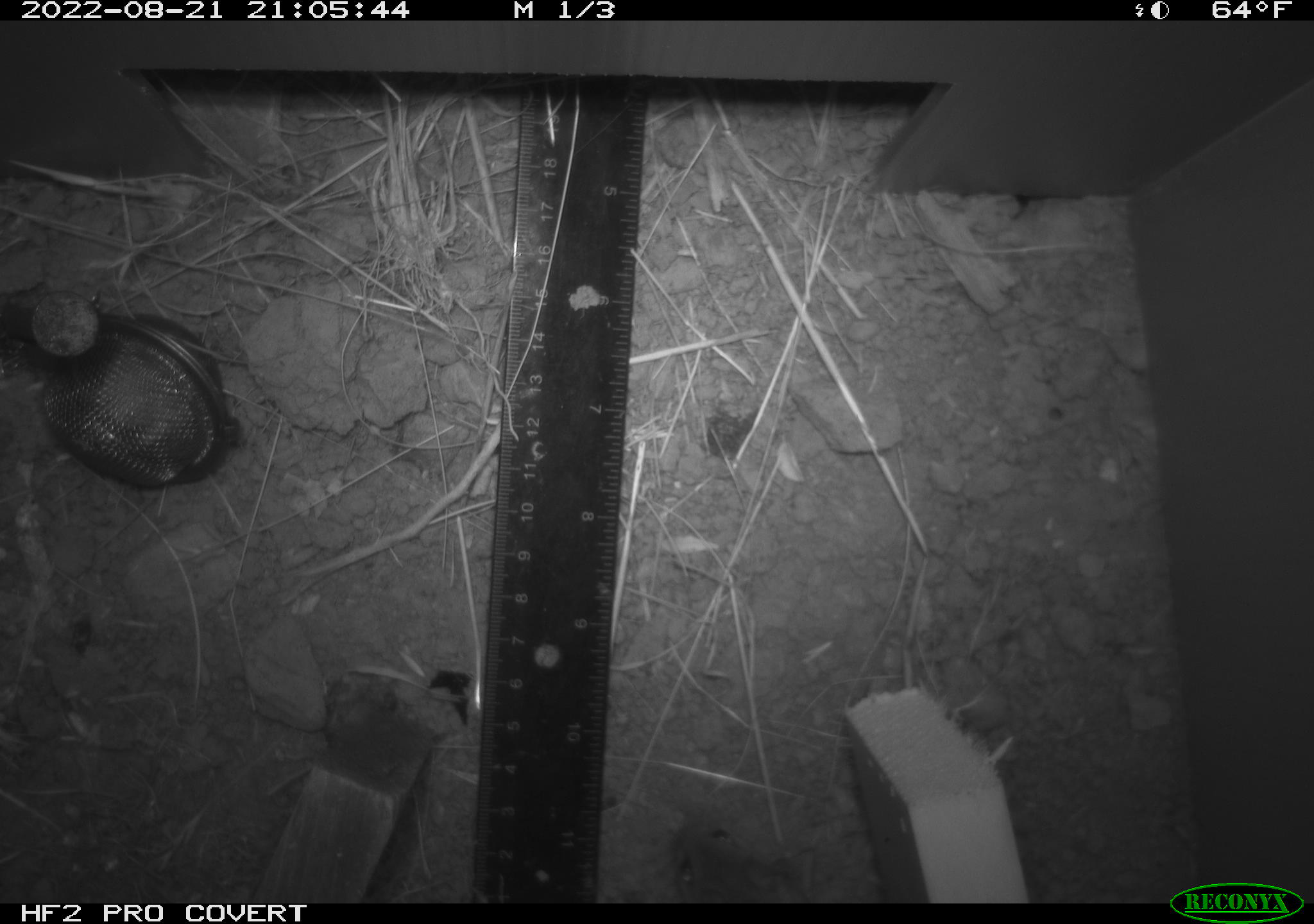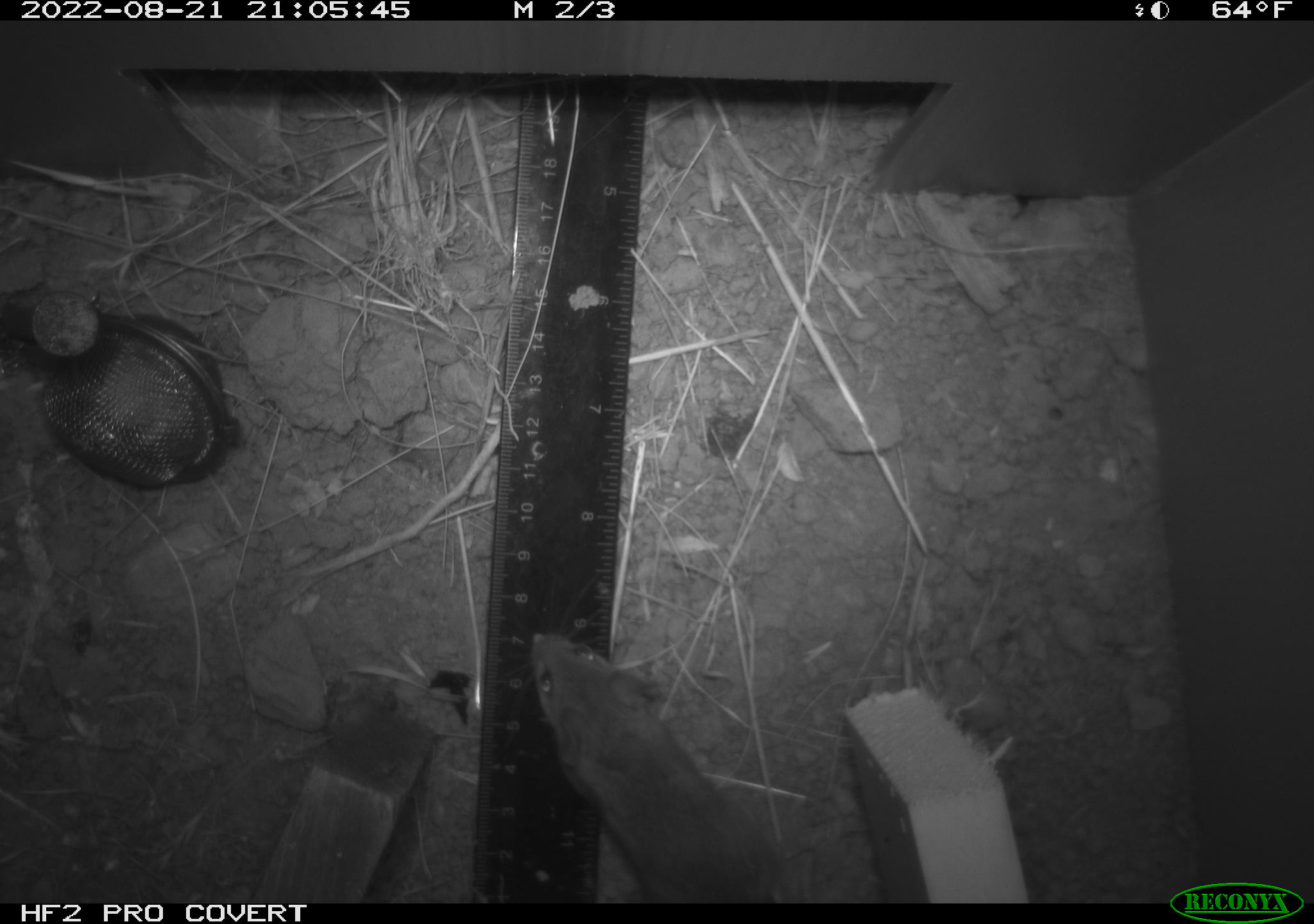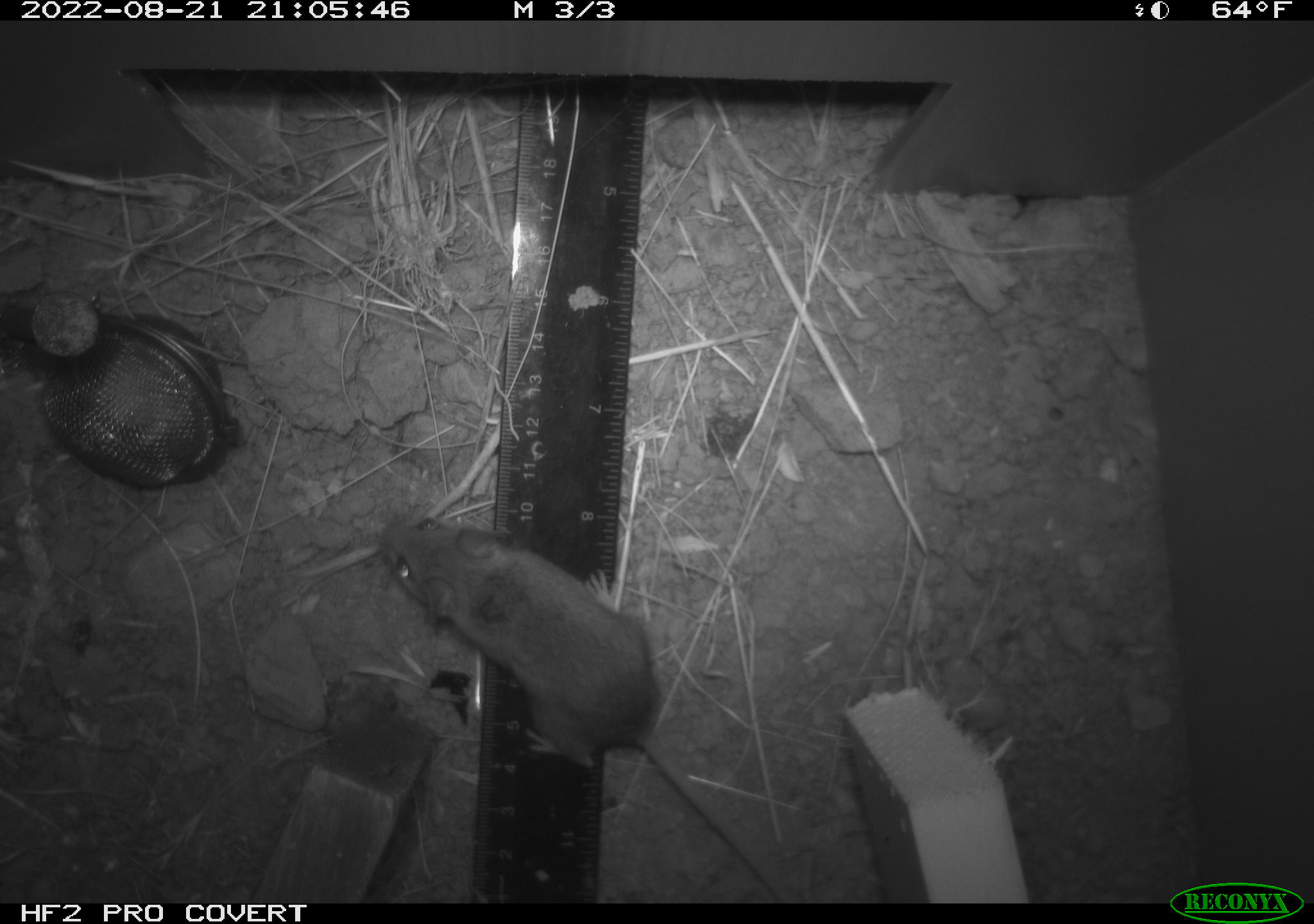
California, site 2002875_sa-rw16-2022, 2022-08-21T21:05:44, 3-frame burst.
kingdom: Animalia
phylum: Chordata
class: Mammalia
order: Rodentia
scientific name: Rodentia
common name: mouse species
Mouse species (Rodentia).